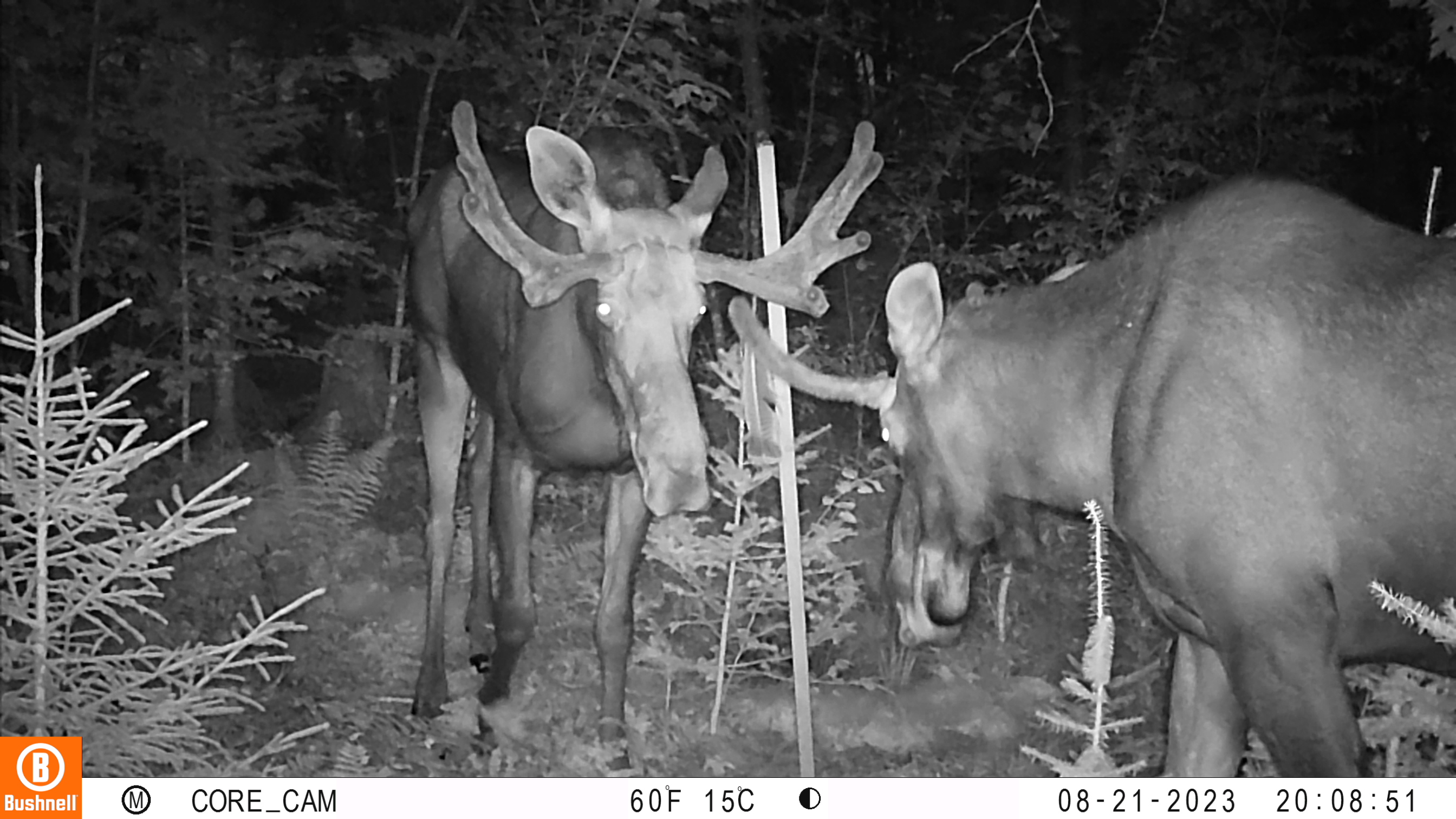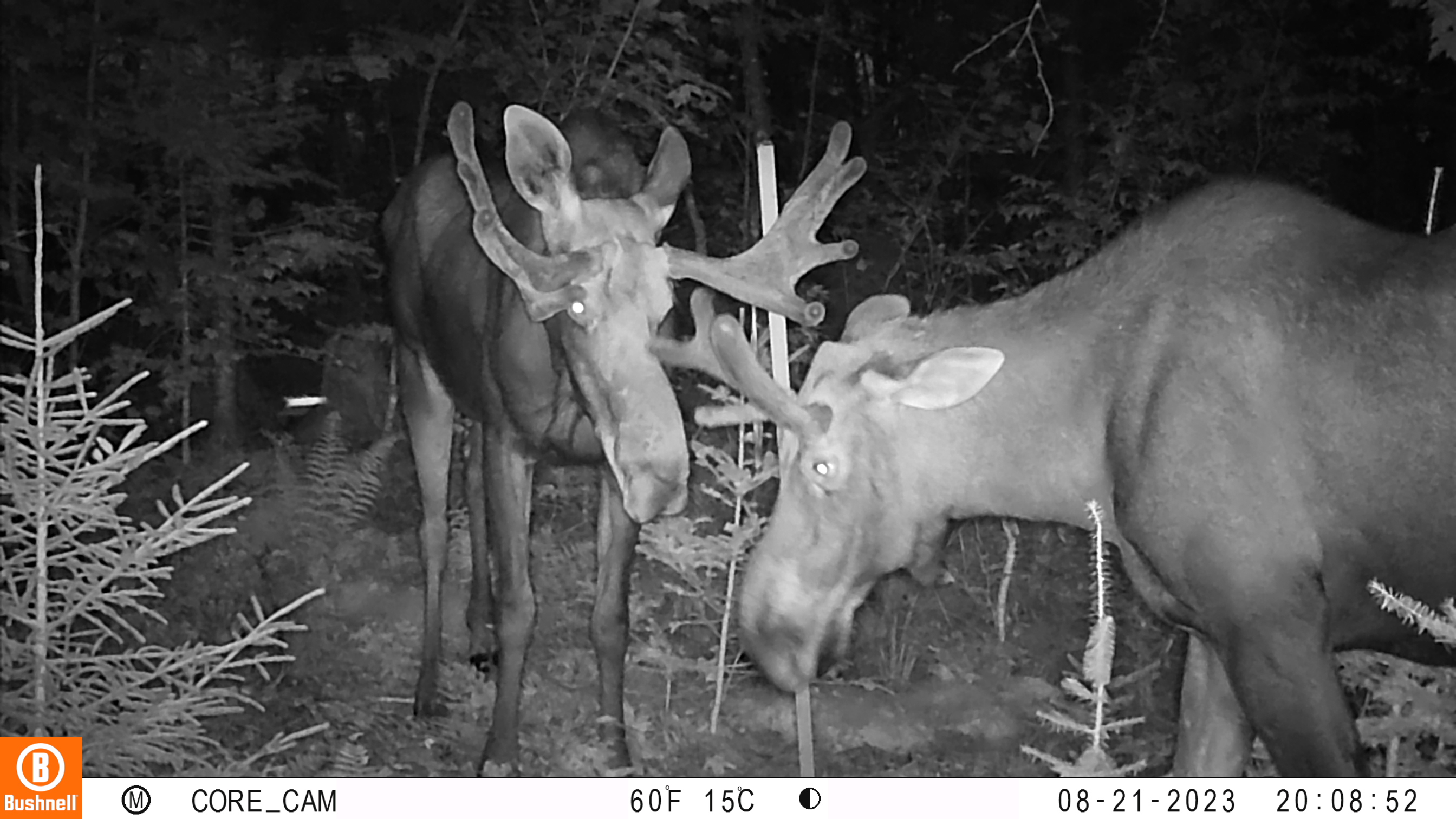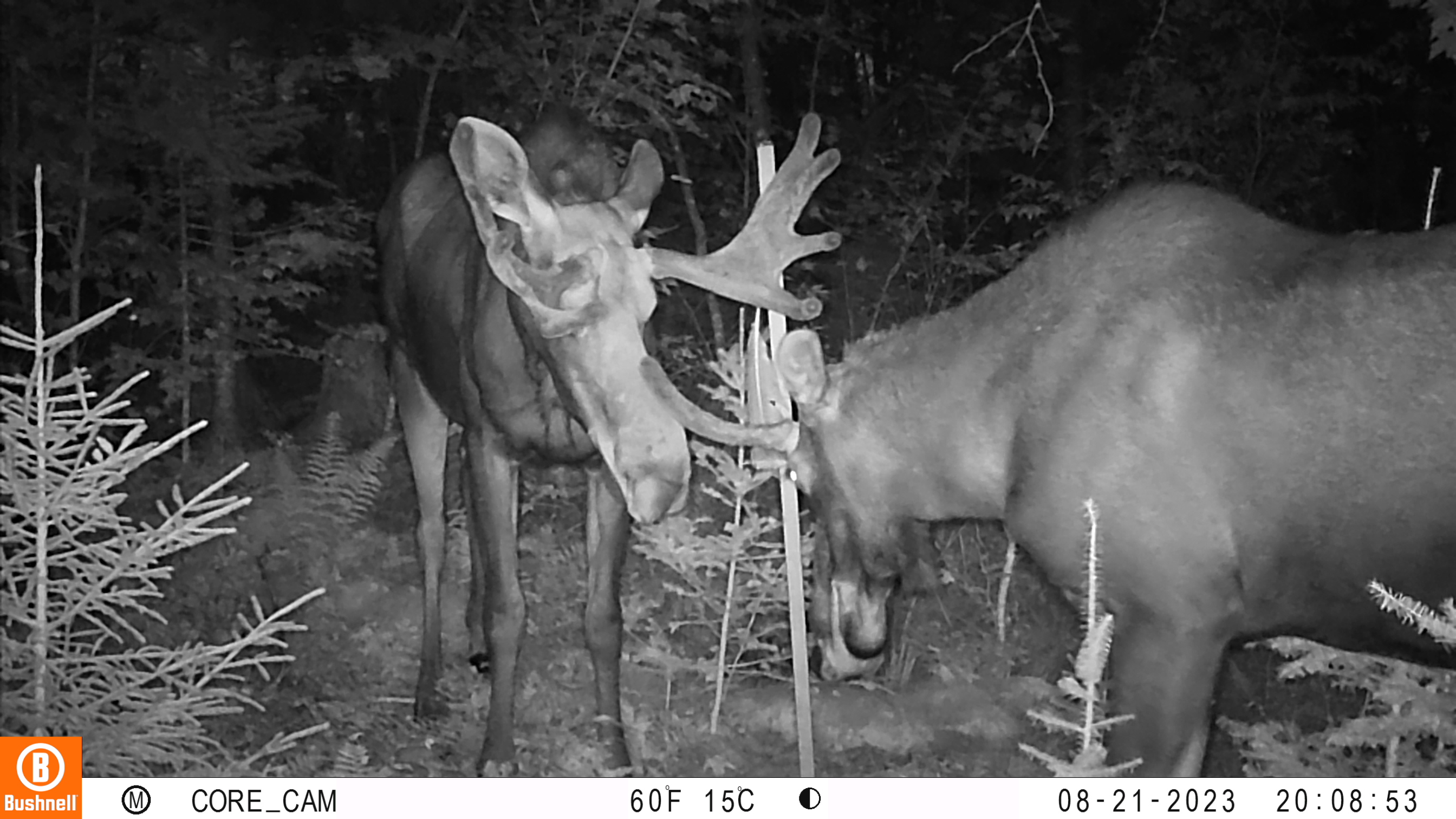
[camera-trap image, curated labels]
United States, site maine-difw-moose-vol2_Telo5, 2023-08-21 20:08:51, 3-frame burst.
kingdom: Animalia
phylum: Chordata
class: Mammalia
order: Artiodactyla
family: Cervidae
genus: Alces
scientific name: Alces alces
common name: moose